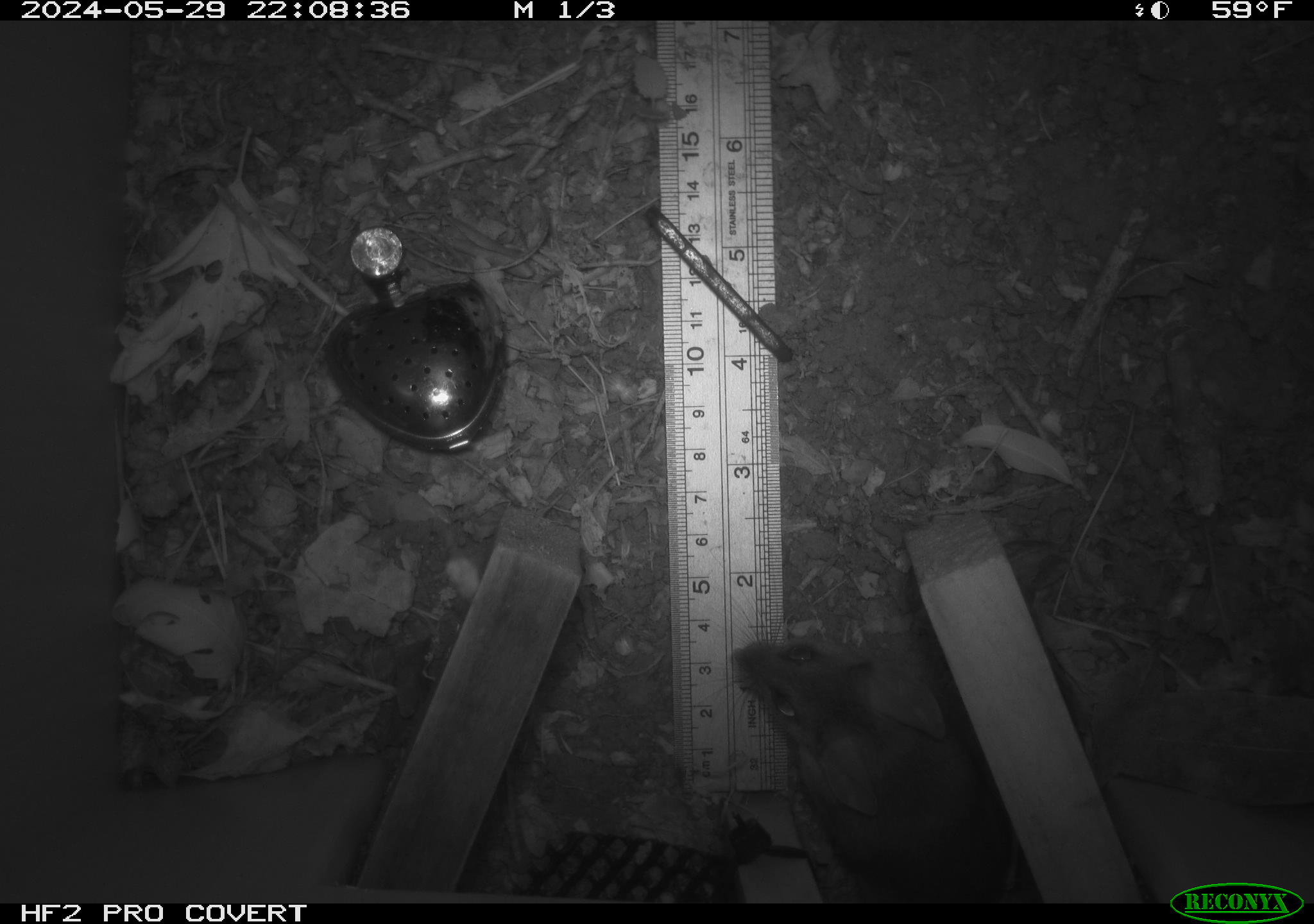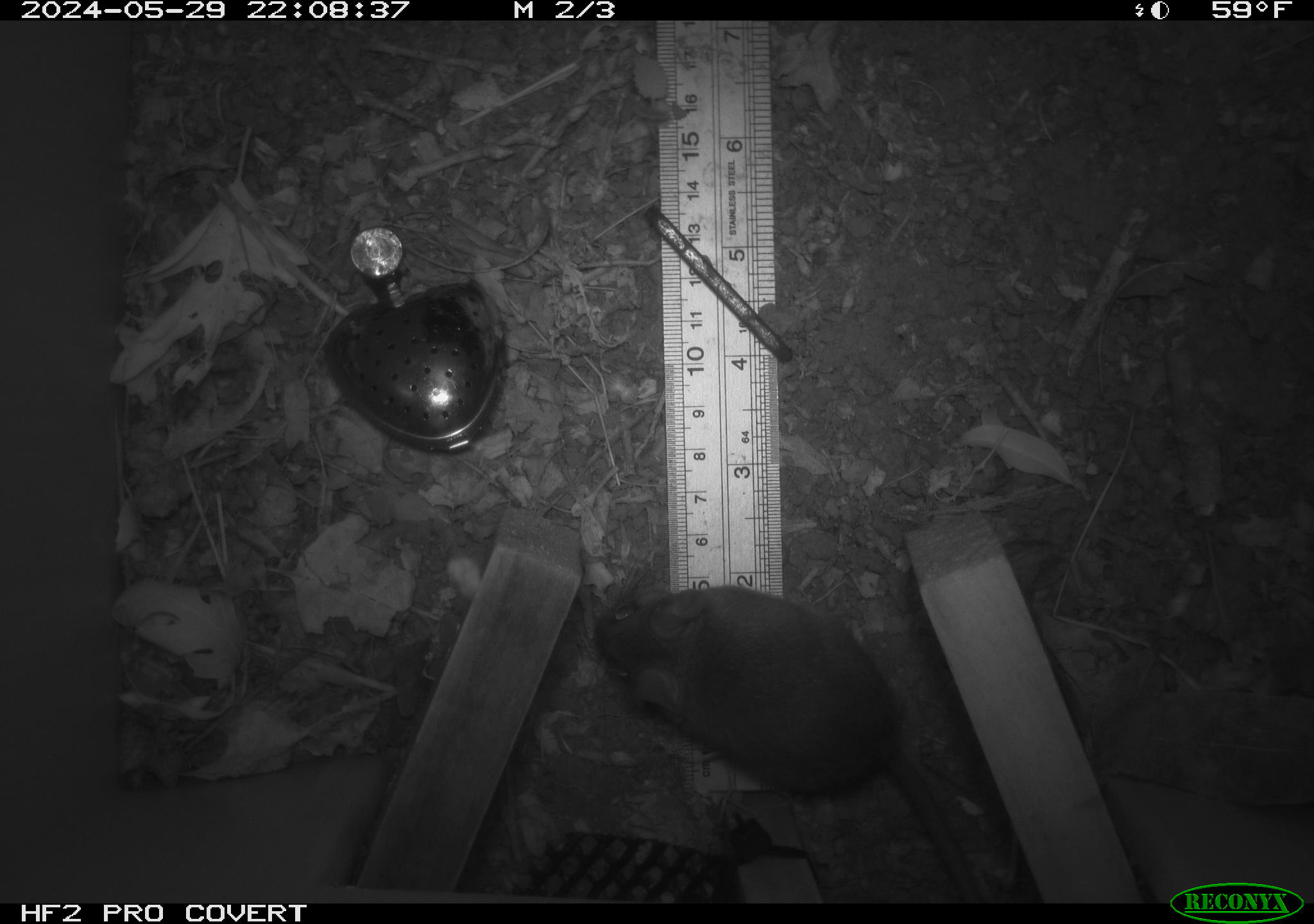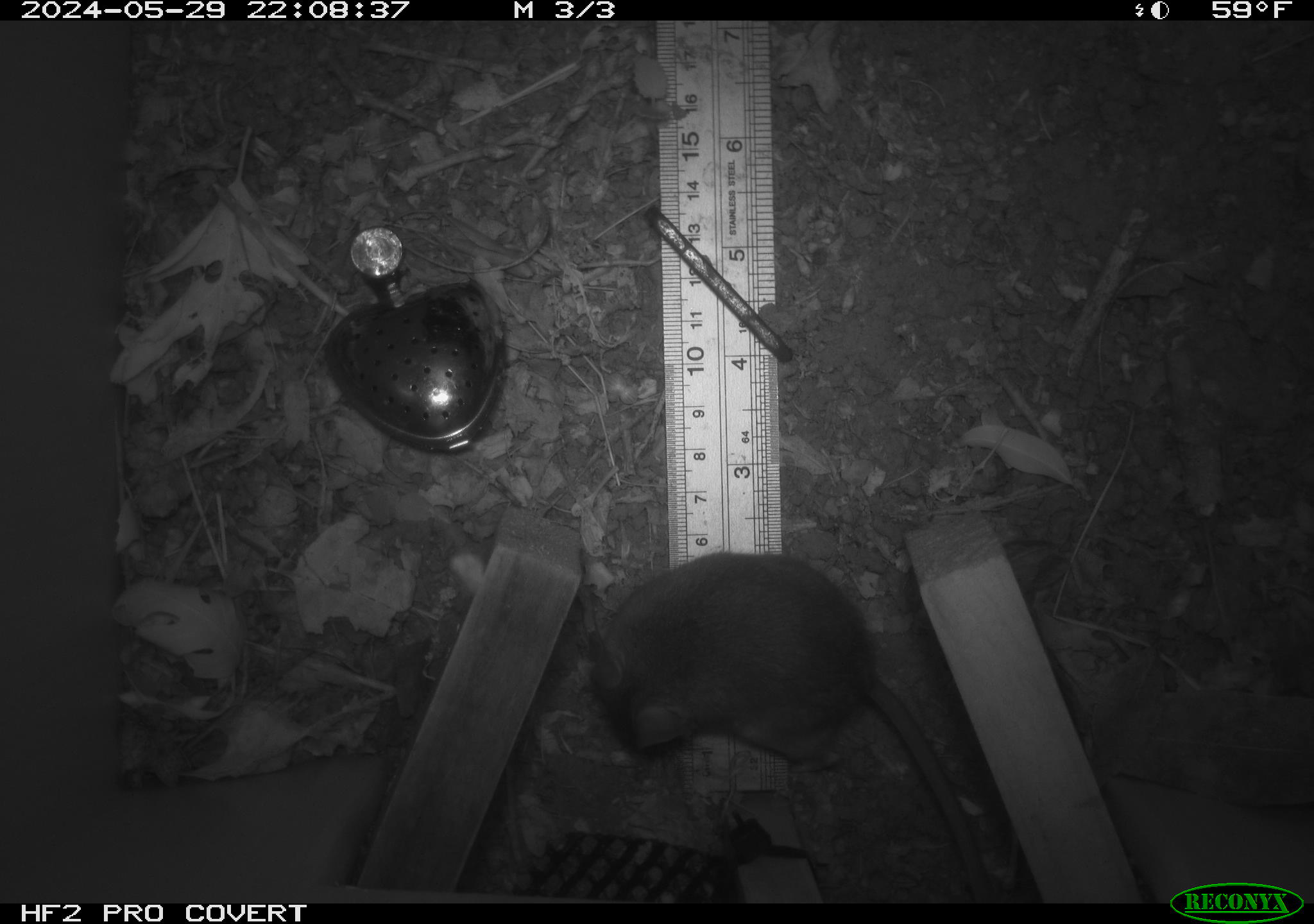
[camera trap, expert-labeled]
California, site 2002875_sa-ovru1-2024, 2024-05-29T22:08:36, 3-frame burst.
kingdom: Animalia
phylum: Chordata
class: Mammalia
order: Rodentia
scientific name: Rodentia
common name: rodent